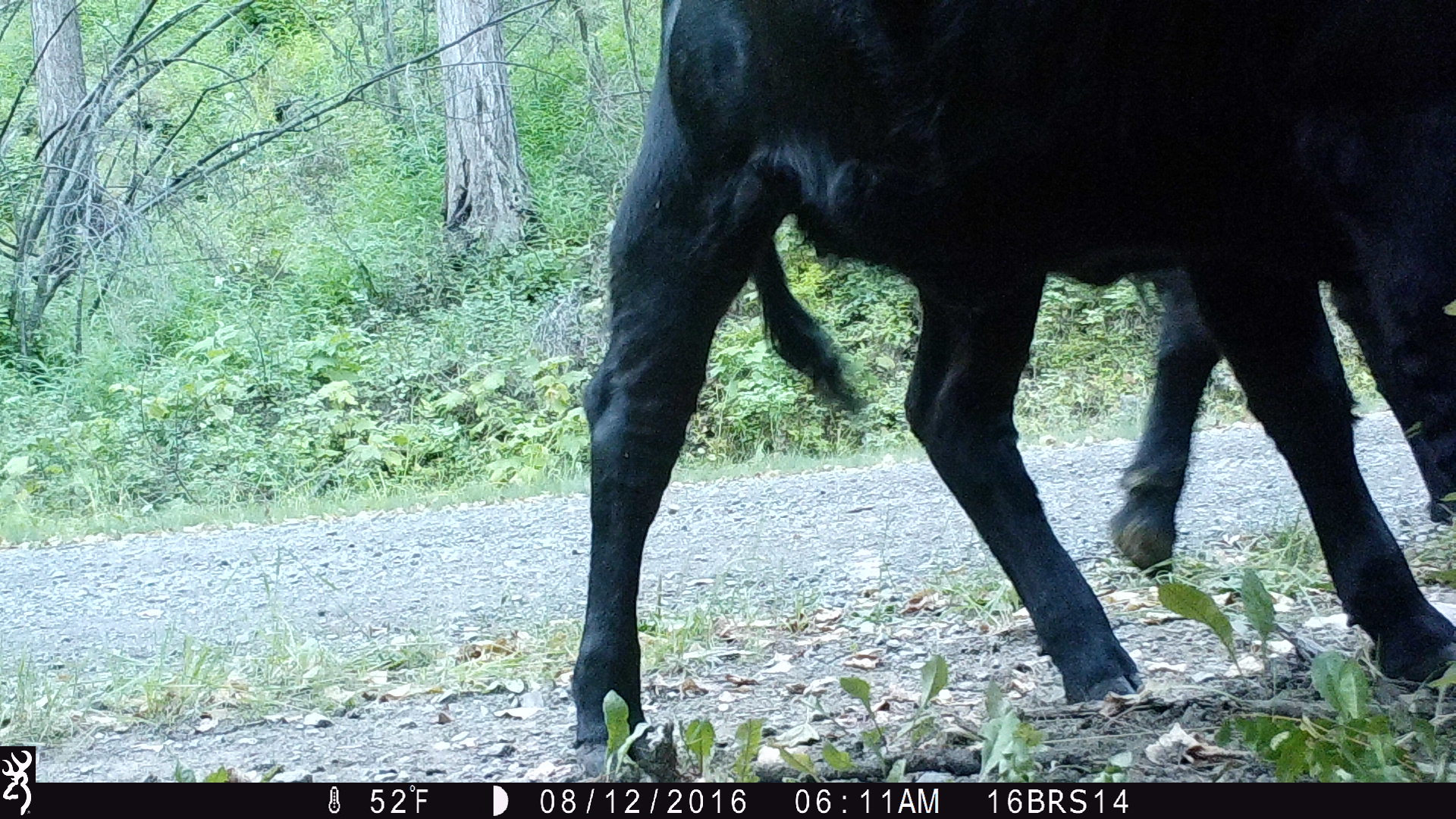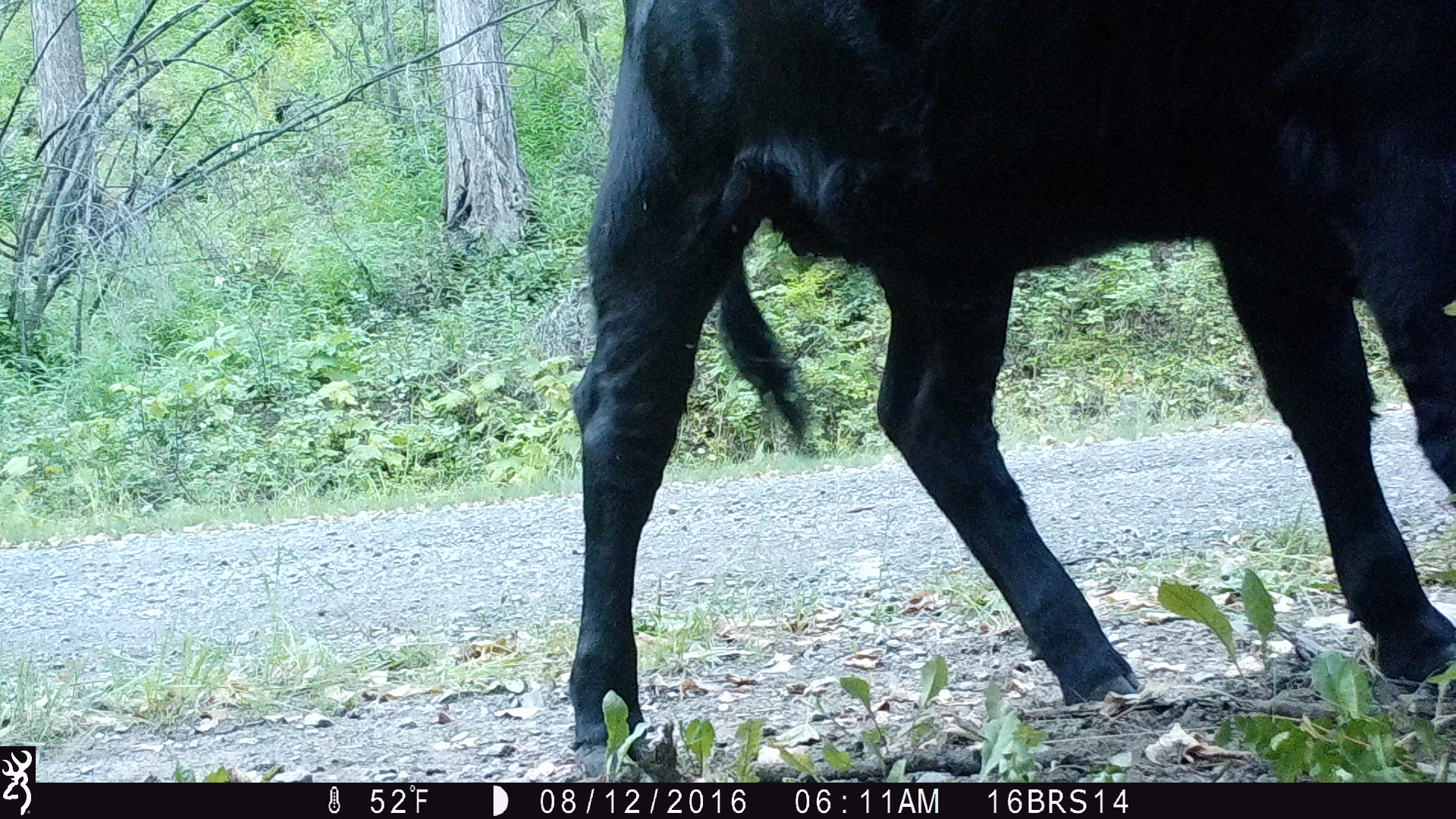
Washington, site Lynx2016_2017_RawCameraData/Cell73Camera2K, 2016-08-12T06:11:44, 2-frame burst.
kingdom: Animalia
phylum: Chordata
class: Mammalia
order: Artiodactyla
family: Bovidae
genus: Bos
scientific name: Bos taurus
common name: domestic cattle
Domestic cattle (Bos taurus). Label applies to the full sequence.